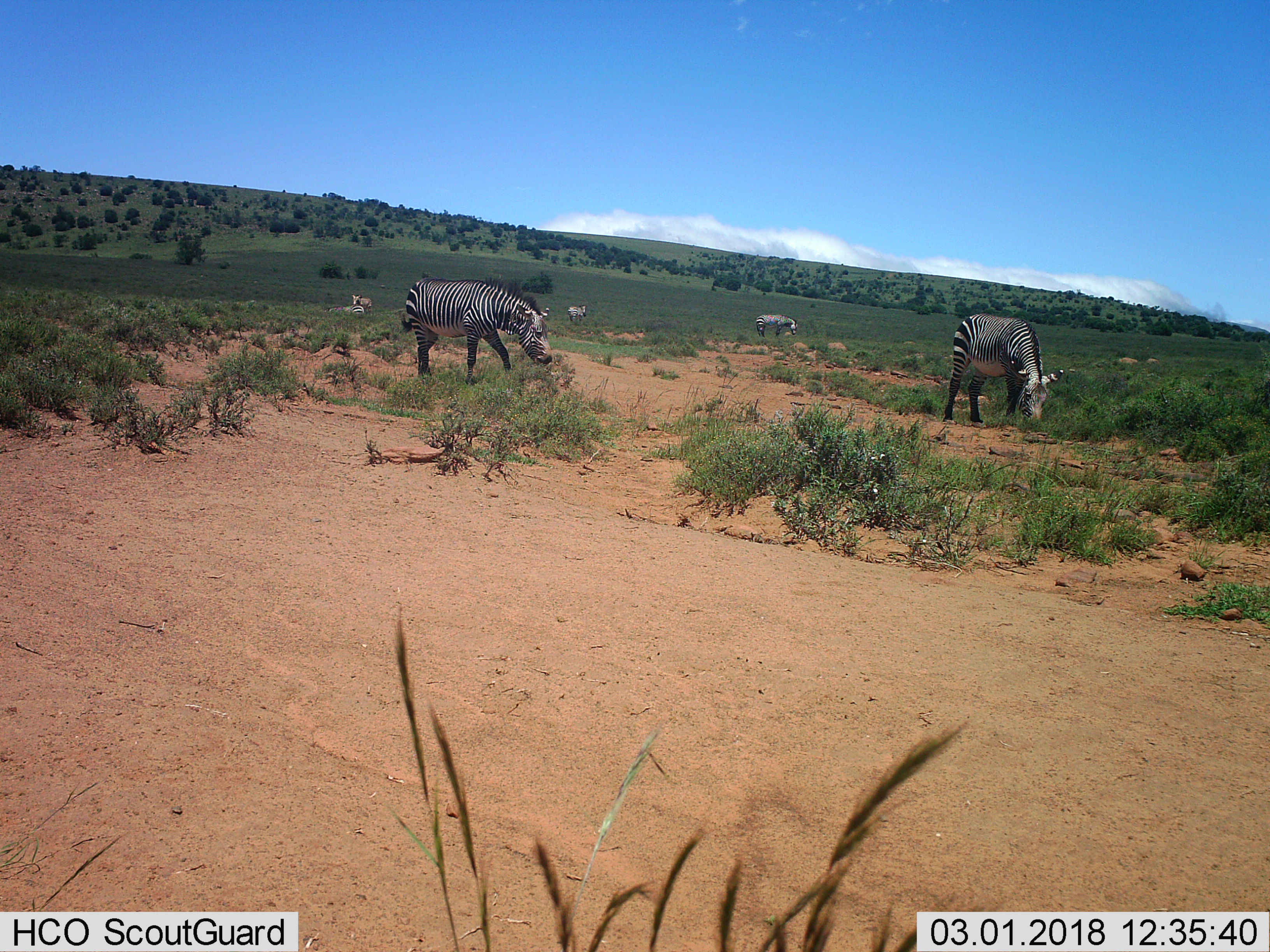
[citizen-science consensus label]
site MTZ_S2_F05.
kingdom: Animalia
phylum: Chordata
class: Mammalia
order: Perissodactyla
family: Equidae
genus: Equus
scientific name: Equus zebra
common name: mountain zebra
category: zebramountain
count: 6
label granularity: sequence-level